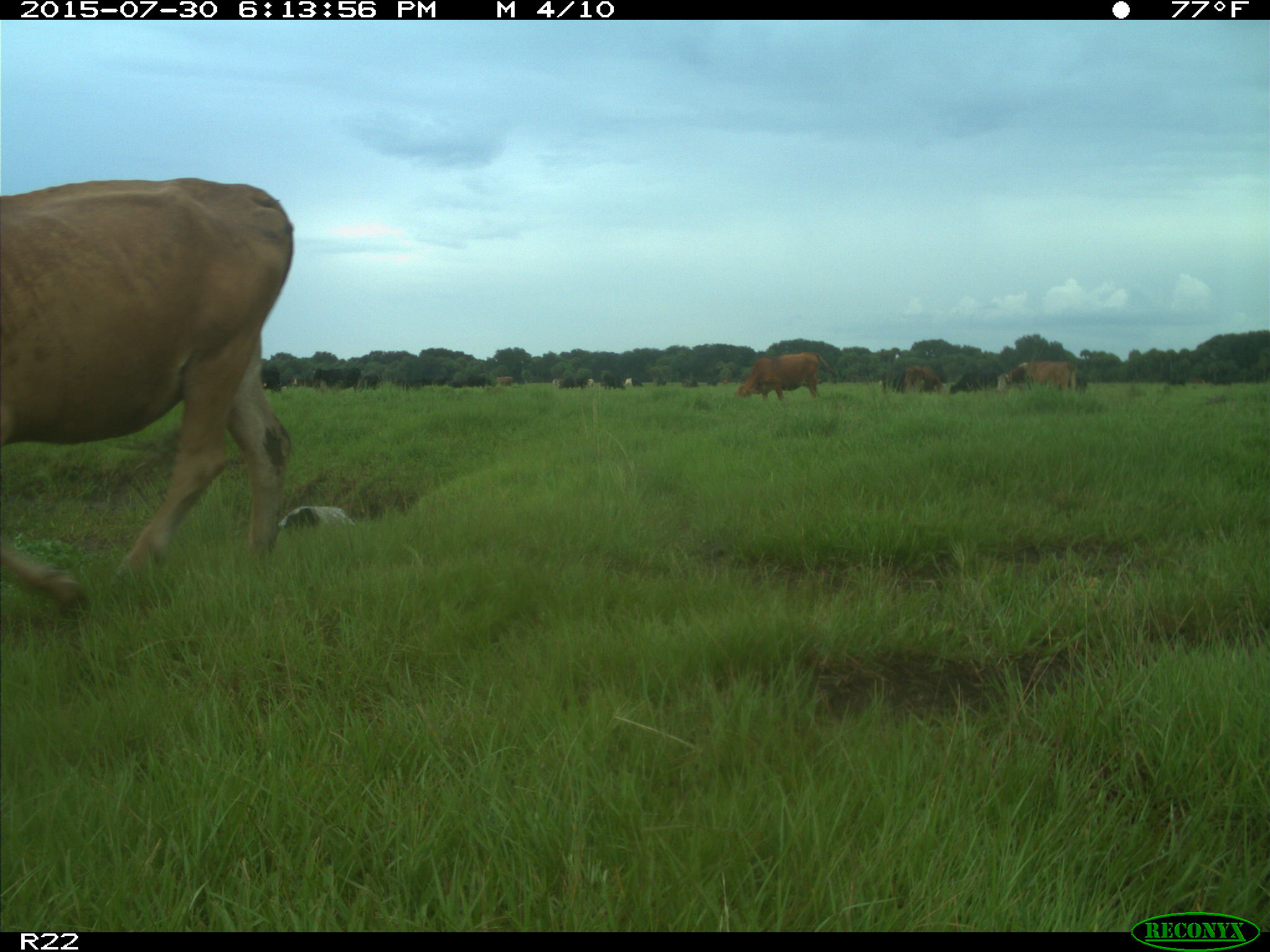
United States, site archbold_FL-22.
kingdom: Animalia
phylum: Chordata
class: Mammalia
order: Artiodactyla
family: Bovidae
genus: Bos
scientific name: Bos taurus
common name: domestic cow